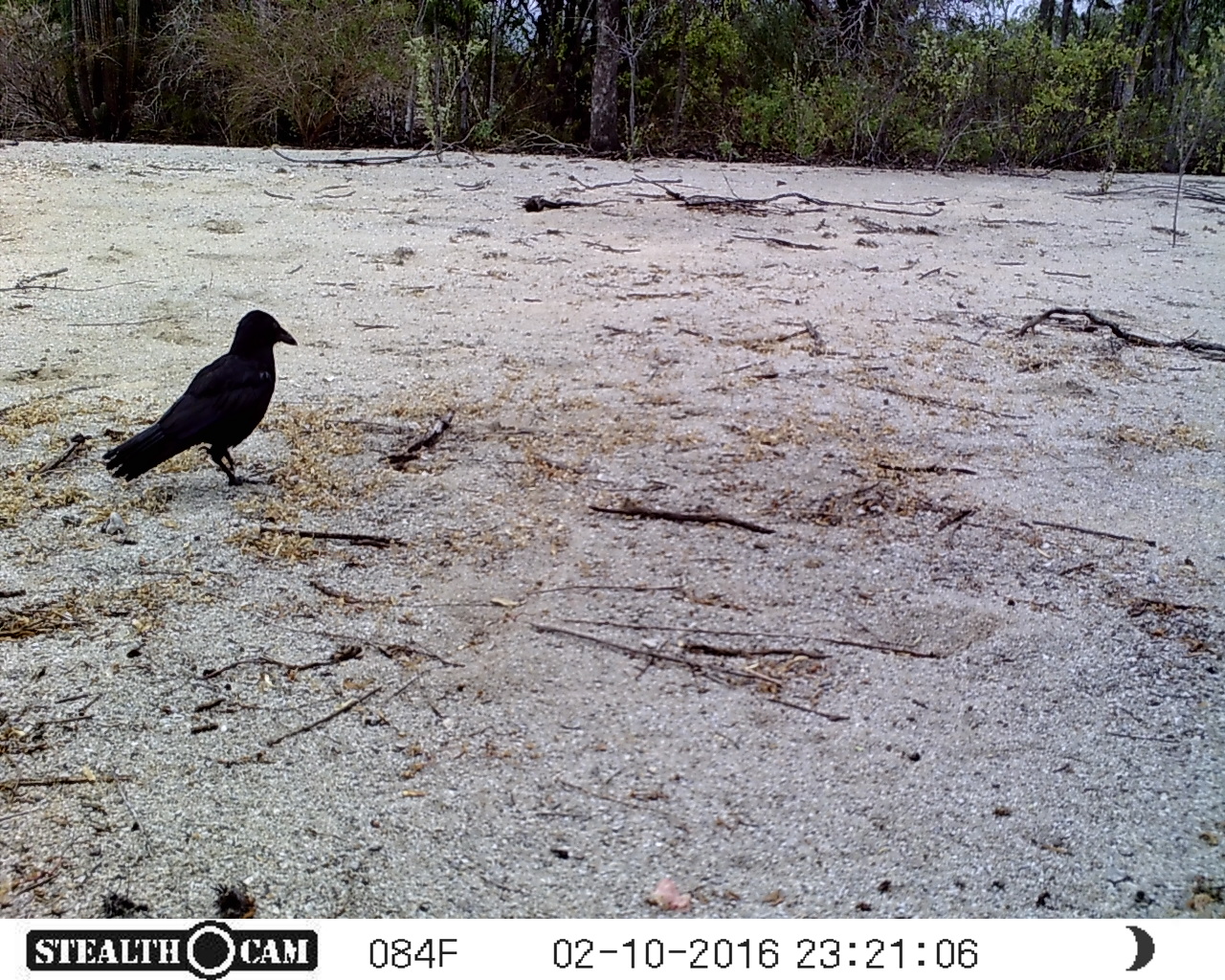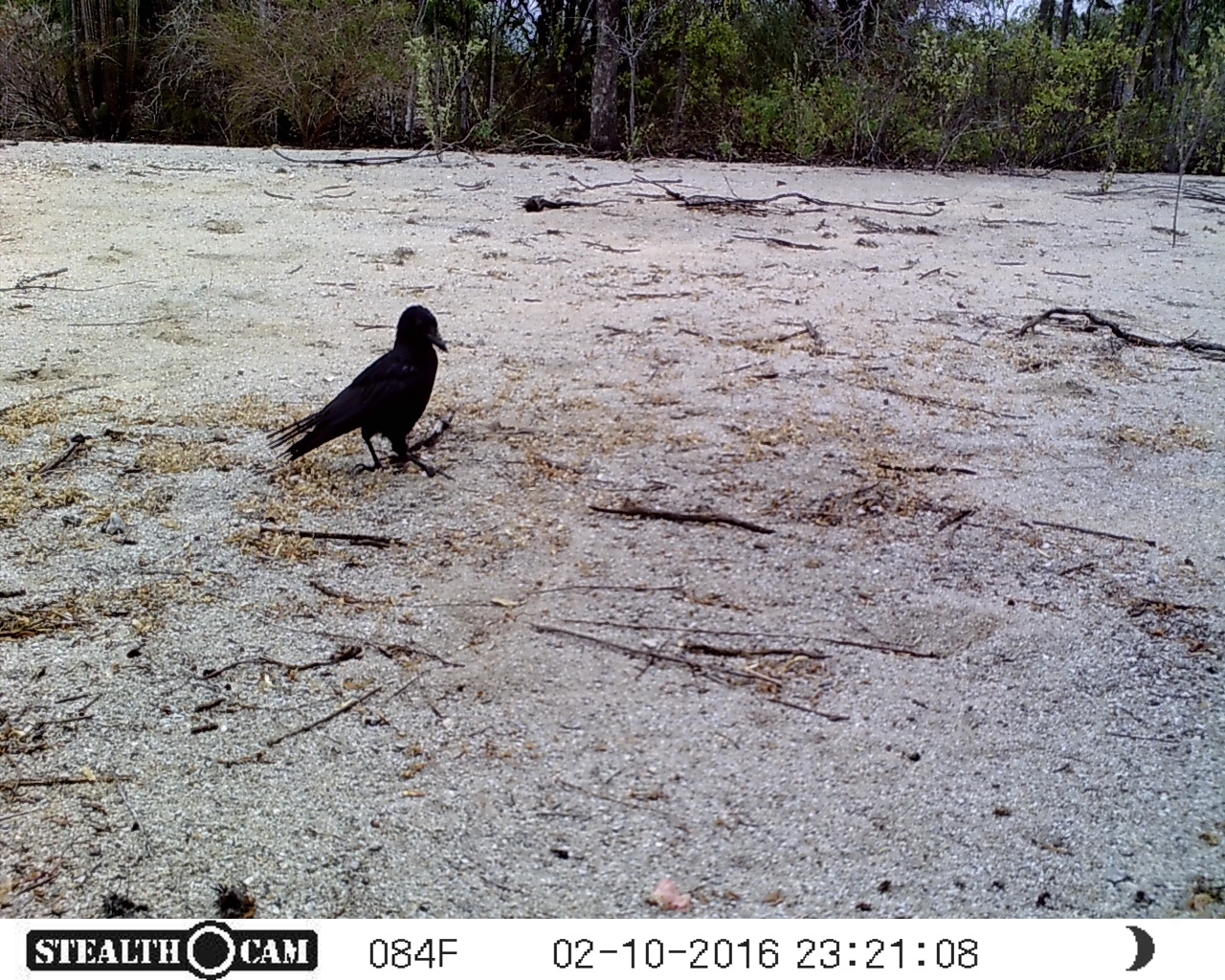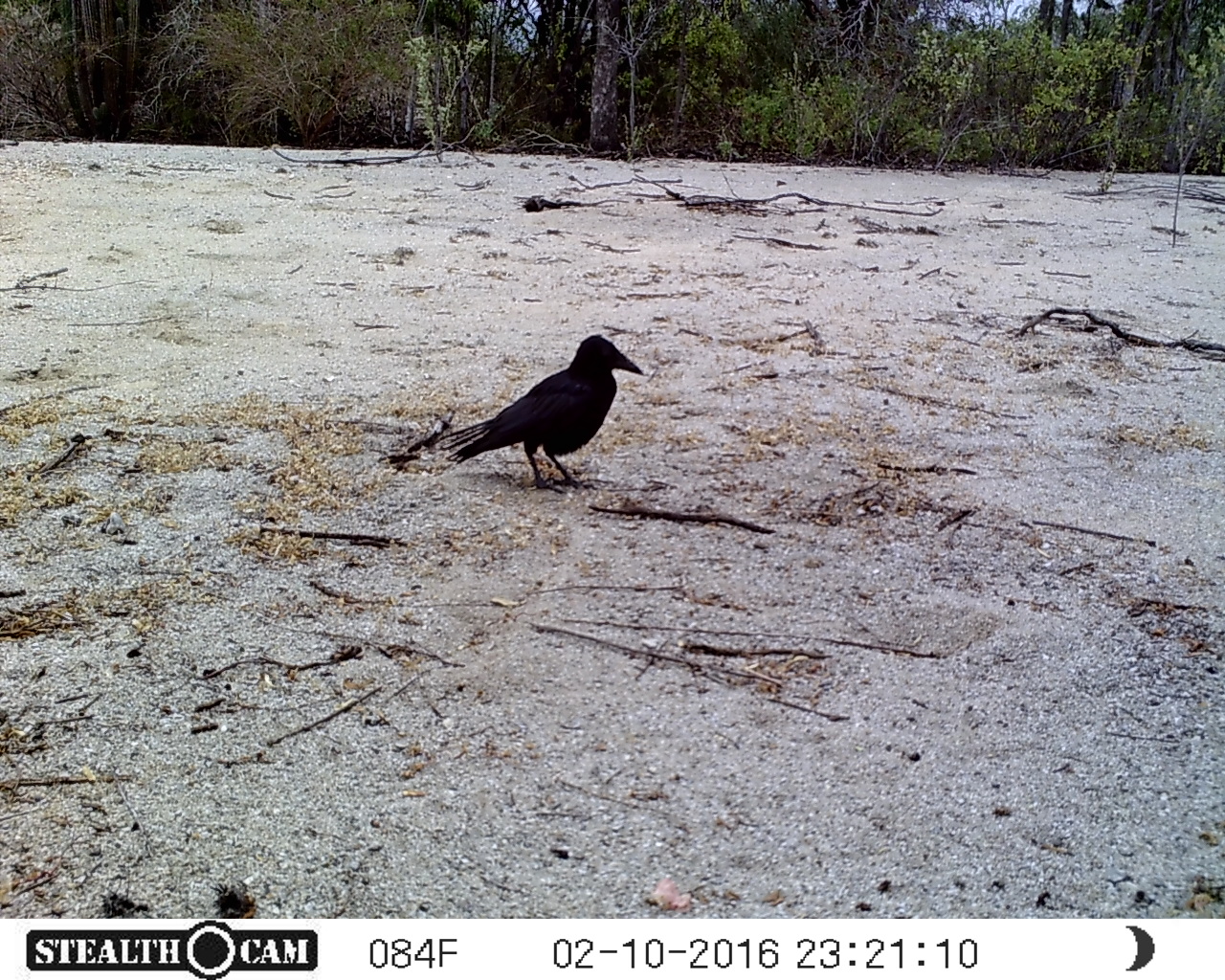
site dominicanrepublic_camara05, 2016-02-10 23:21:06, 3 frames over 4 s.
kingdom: Animalia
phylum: Chordata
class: Aves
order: Passeriformes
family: Corvidae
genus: Corvus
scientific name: Corvus corax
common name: raven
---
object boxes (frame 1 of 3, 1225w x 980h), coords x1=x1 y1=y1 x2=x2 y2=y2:
raven: x1=98 y1=307 x2=298 y2=490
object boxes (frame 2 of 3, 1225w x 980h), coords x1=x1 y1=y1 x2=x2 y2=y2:
raven: x1=257 y1=302 x2=451 y2=477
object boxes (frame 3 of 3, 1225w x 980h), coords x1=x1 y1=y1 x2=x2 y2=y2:
raven: x1=378 y1=332 x2=648 y2=492